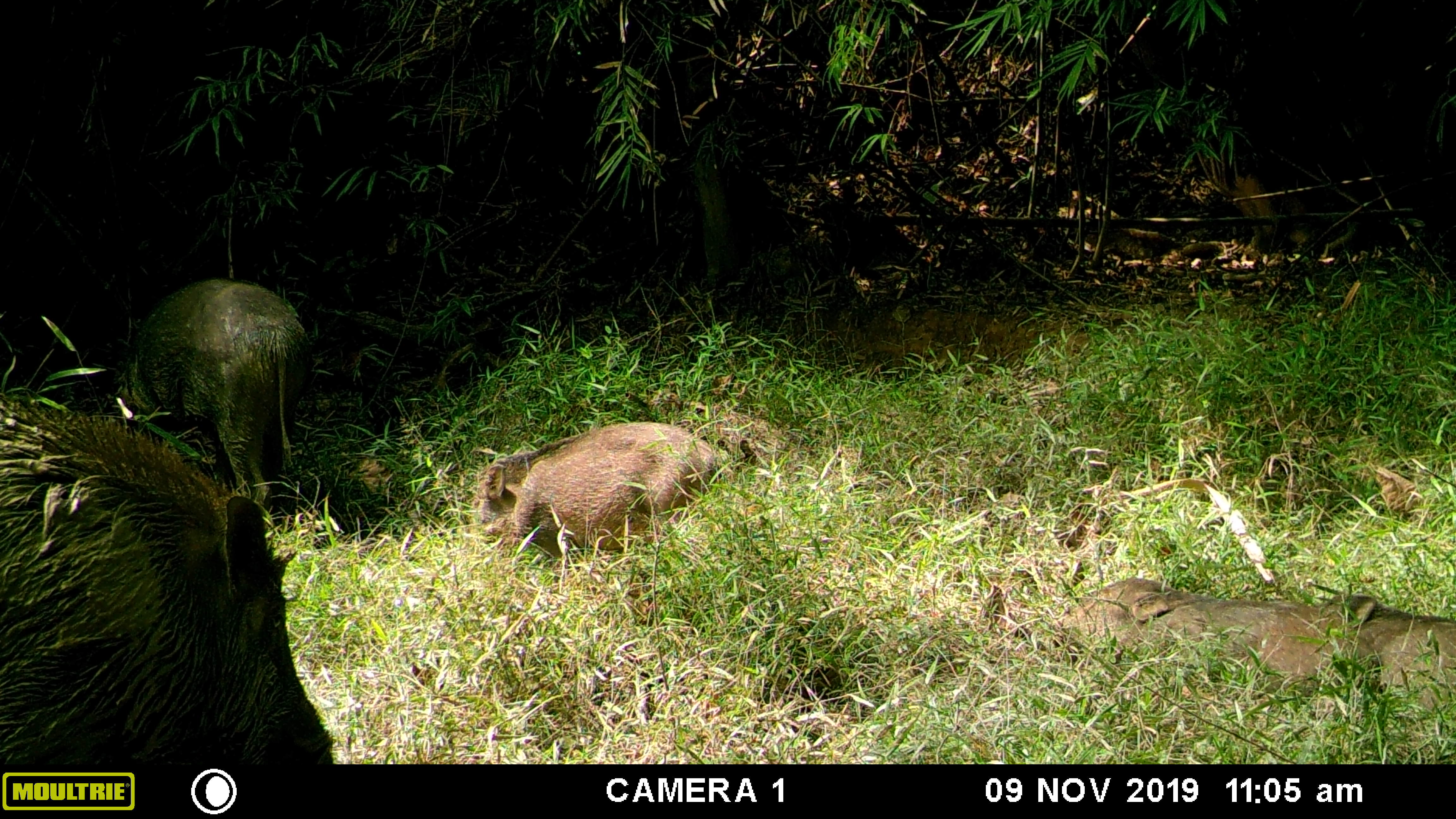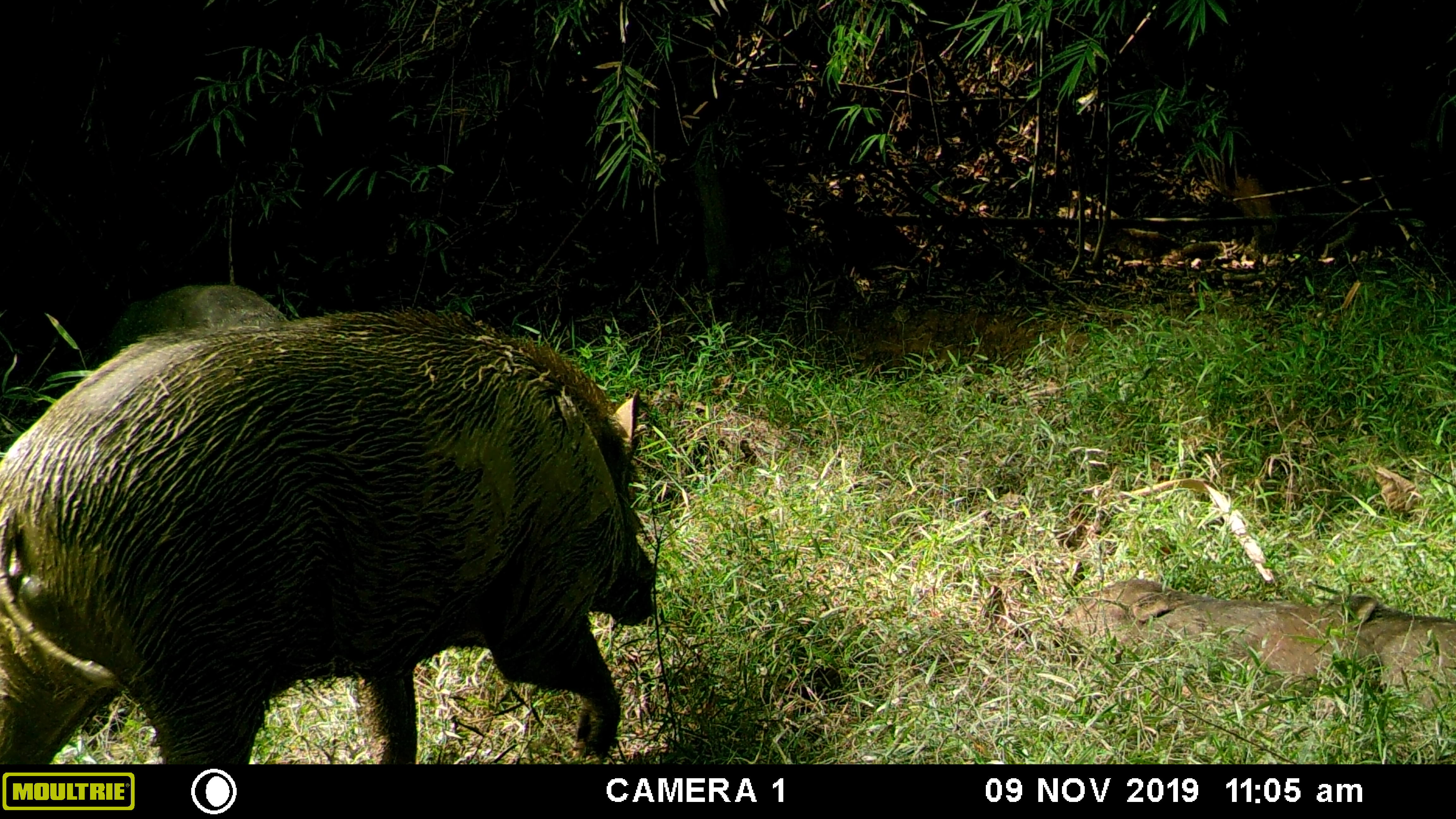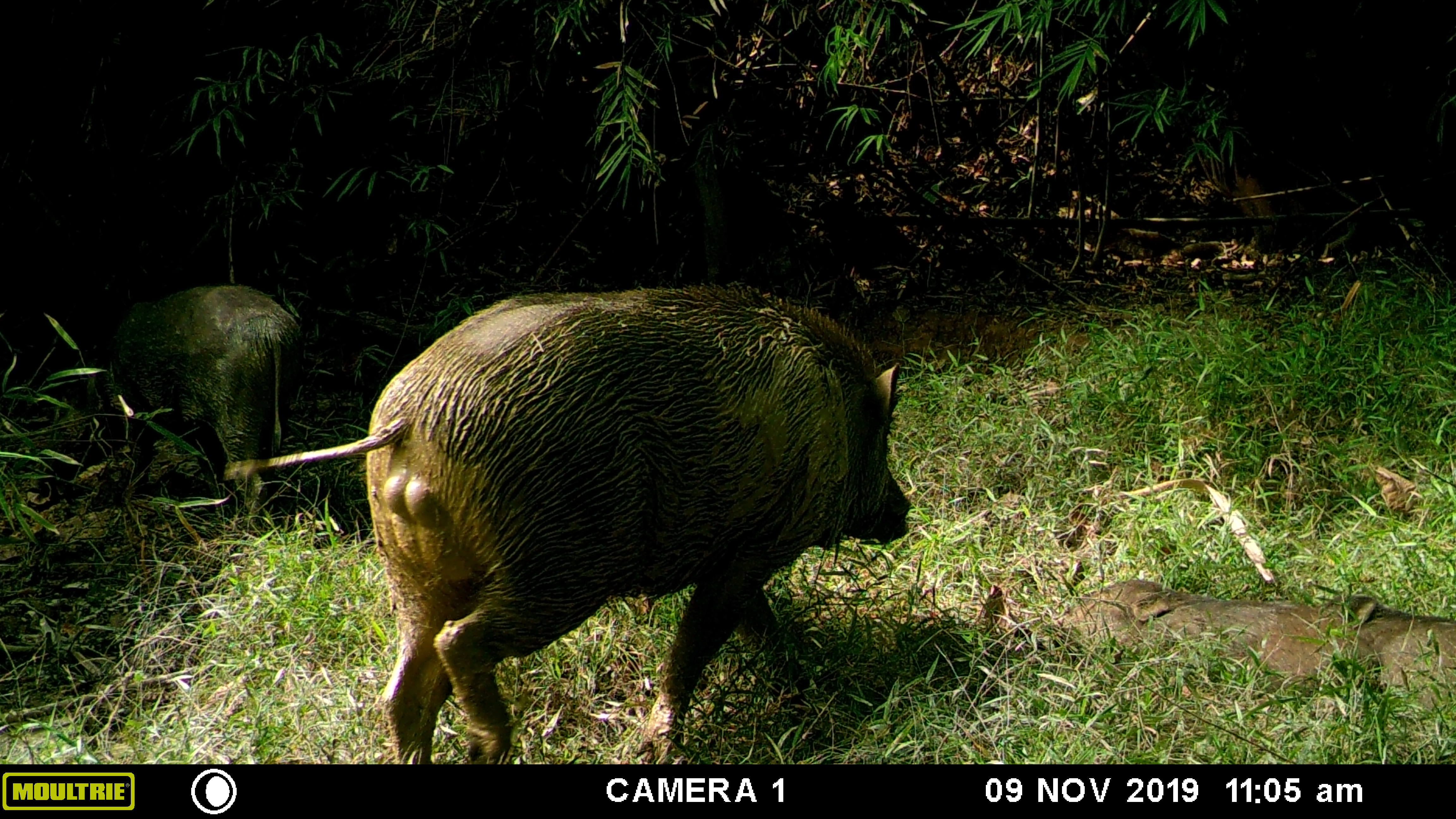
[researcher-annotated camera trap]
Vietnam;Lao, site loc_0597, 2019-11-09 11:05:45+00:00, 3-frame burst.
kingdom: Animalia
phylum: Chordata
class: Mammalia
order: Artiodactyla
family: Suidae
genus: Sus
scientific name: Sus scrofa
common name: eurasian wild pig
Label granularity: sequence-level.